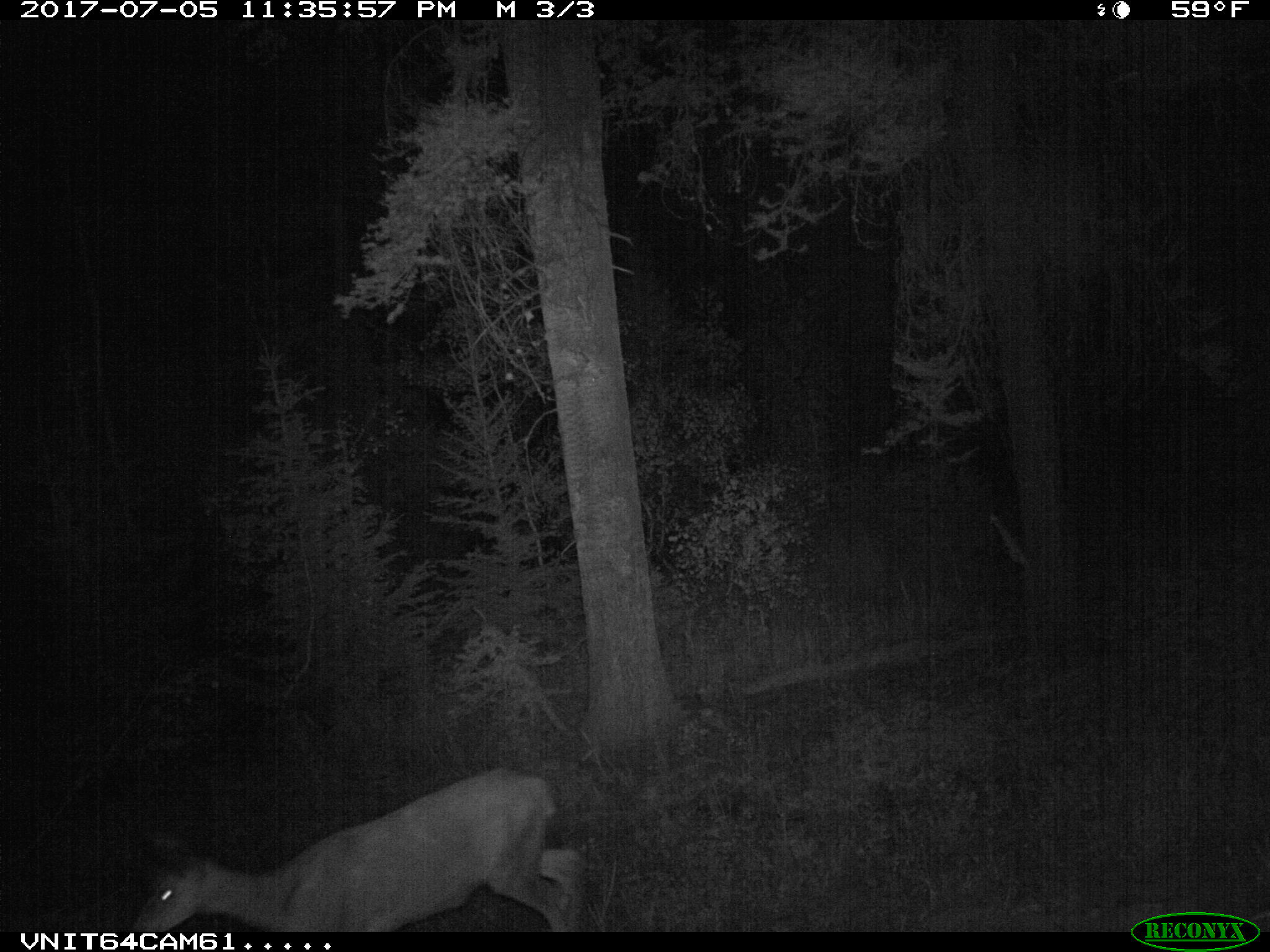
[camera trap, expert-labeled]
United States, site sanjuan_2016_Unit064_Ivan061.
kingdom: Animalia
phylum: Chordata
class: Mammalia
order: Artiodactyla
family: Cervidae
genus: Odocoileus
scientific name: Odocoileus hemionus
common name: mule deer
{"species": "Odocoileus hemionus (mule deer)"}